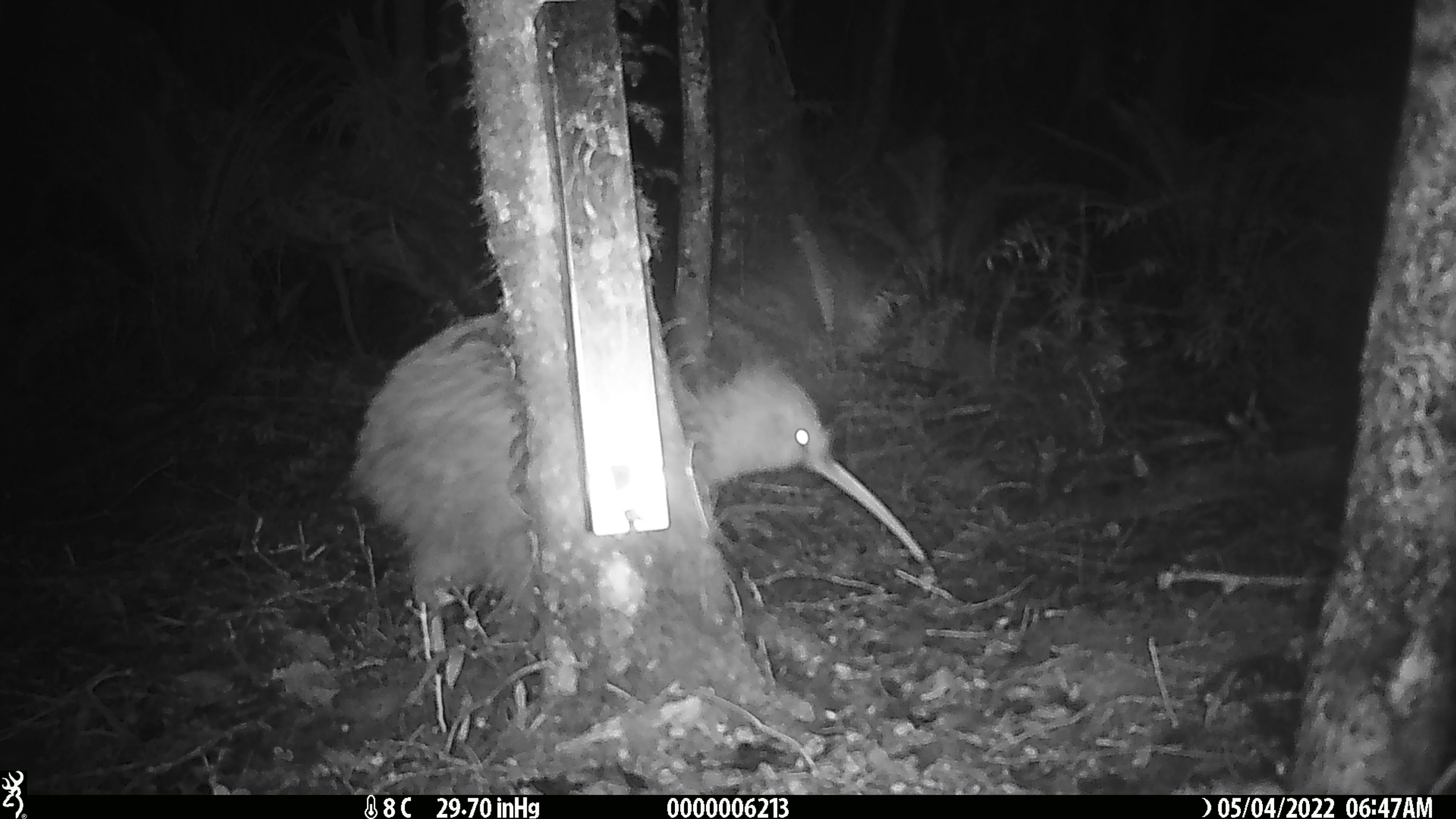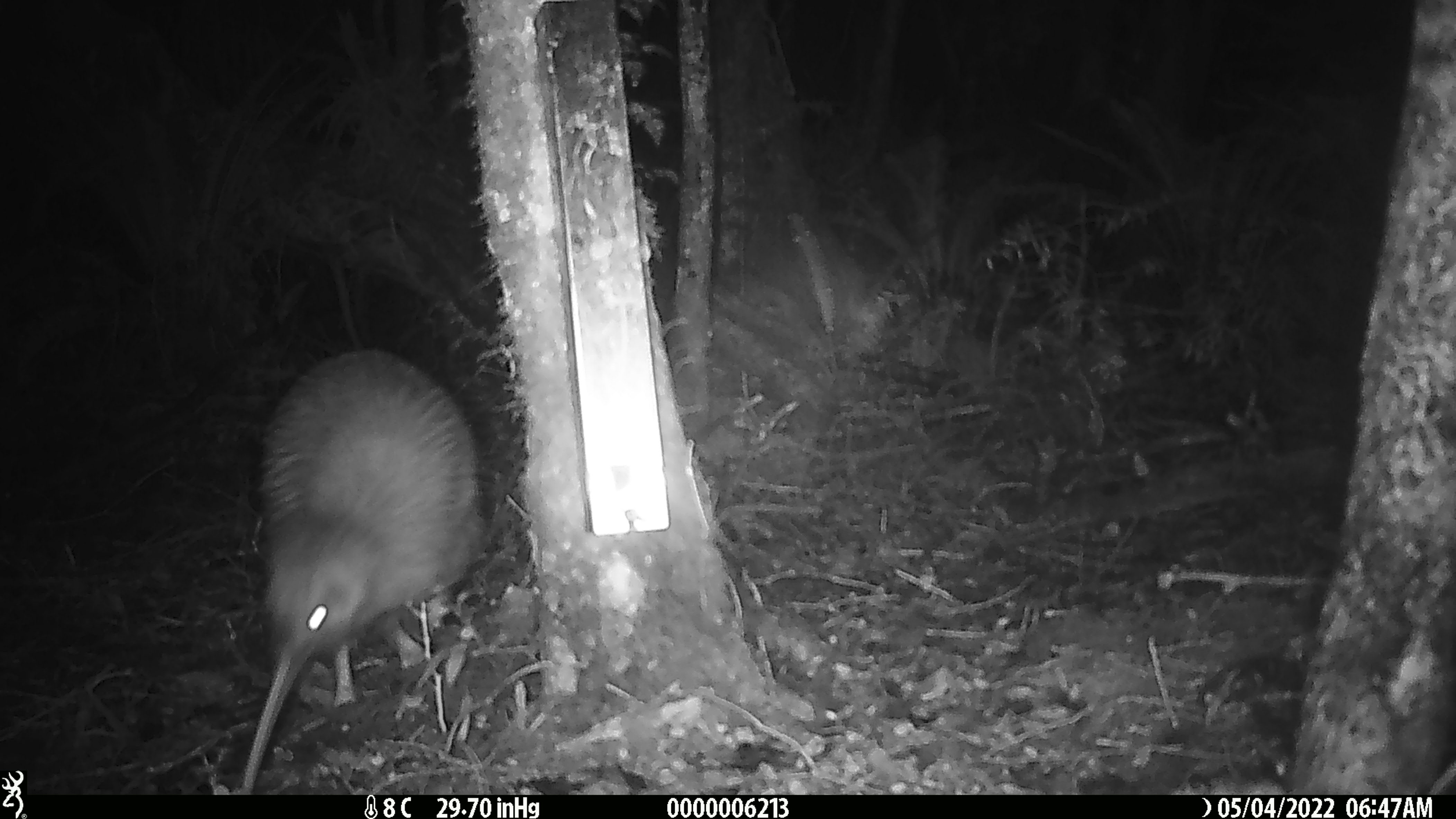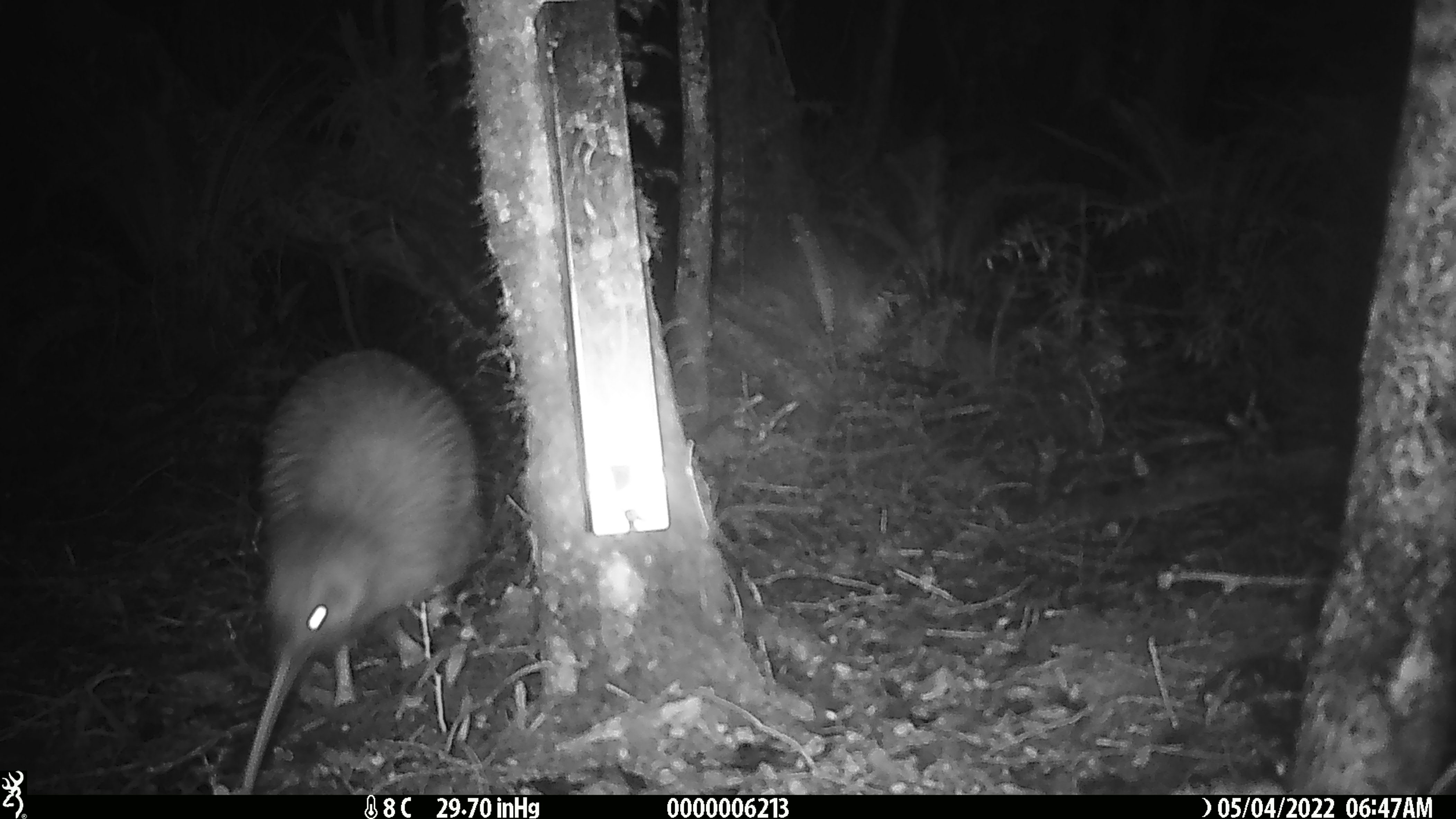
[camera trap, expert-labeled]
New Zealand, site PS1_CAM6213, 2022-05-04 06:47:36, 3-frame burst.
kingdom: Animalia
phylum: Chordata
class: Aves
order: Apterygiformes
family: Apterygidae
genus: Apteryx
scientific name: Apteryx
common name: kiwi